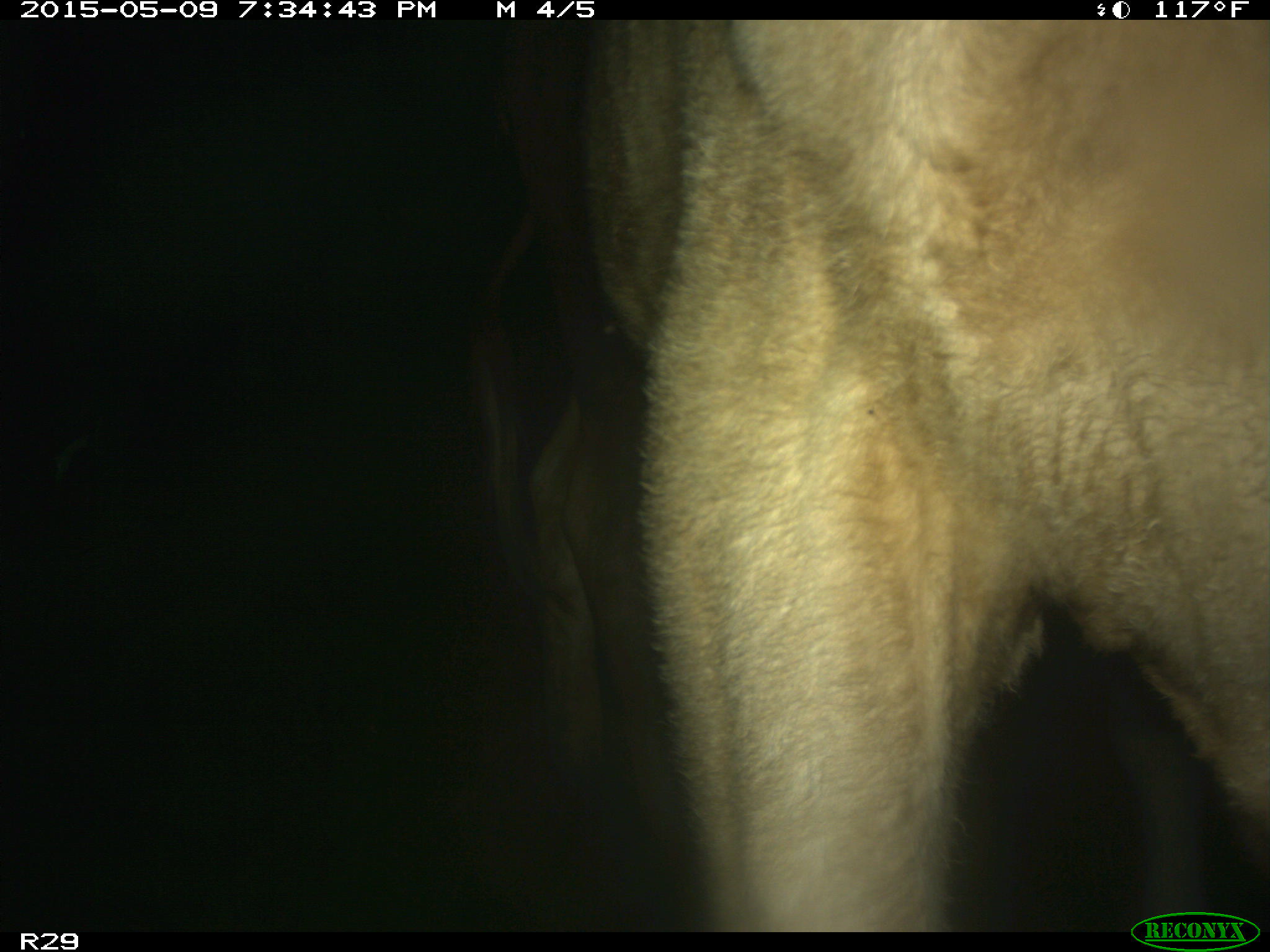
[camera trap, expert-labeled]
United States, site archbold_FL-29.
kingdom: Animalia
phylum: Chordata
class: Mammalia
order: Artiodactyla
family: Bovidae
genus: Bos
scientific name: Bos taurus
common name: domestic cow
Bos taurus (domestic cow).